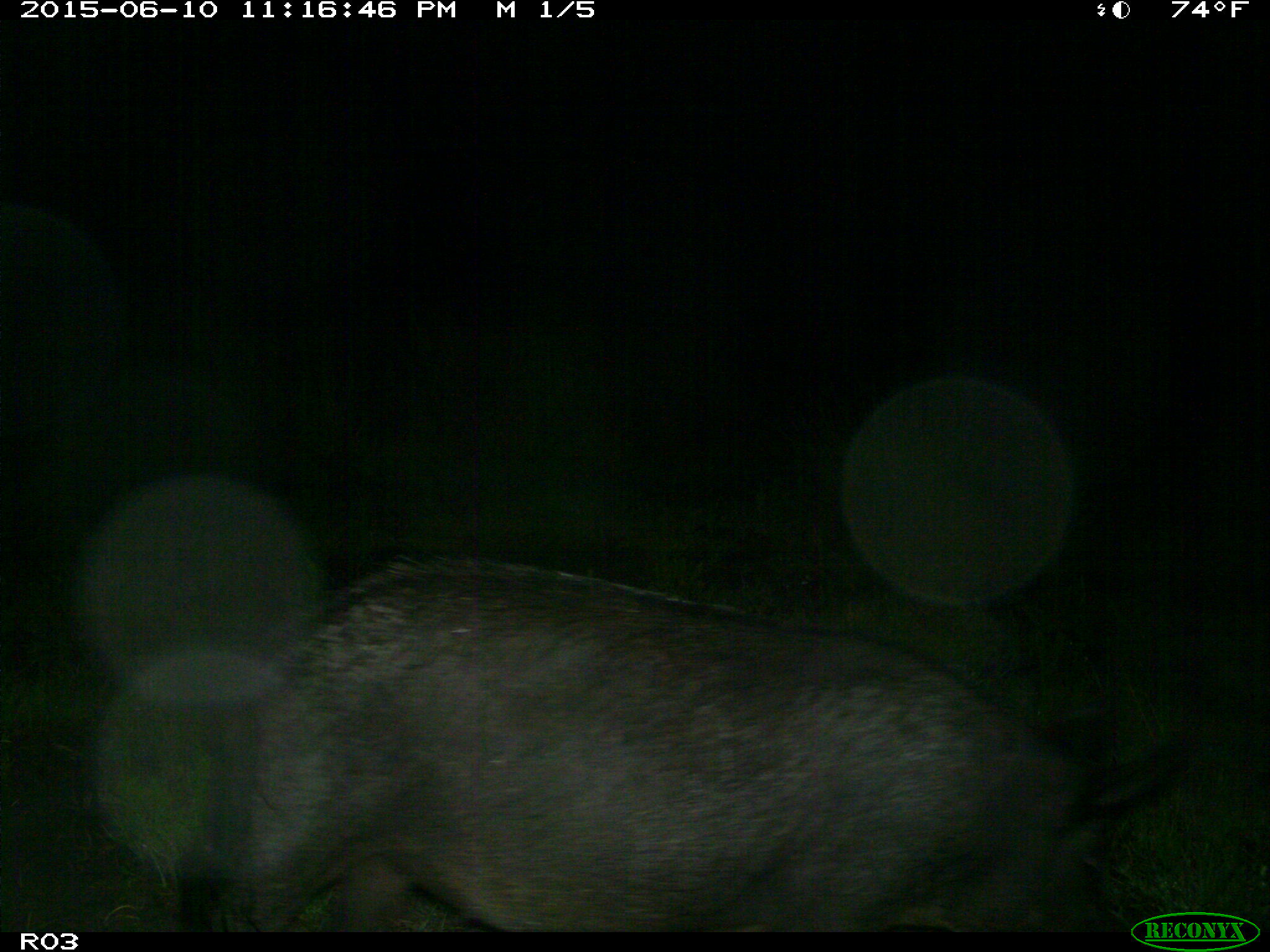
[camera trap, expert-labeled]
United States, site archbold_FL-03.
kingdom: Animalia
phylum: Chordata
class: Mammalia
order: Artiodactyla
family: Suidae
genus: Sus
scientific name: Sus scrofa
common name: wild boar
Sus scrofa (wild boar).